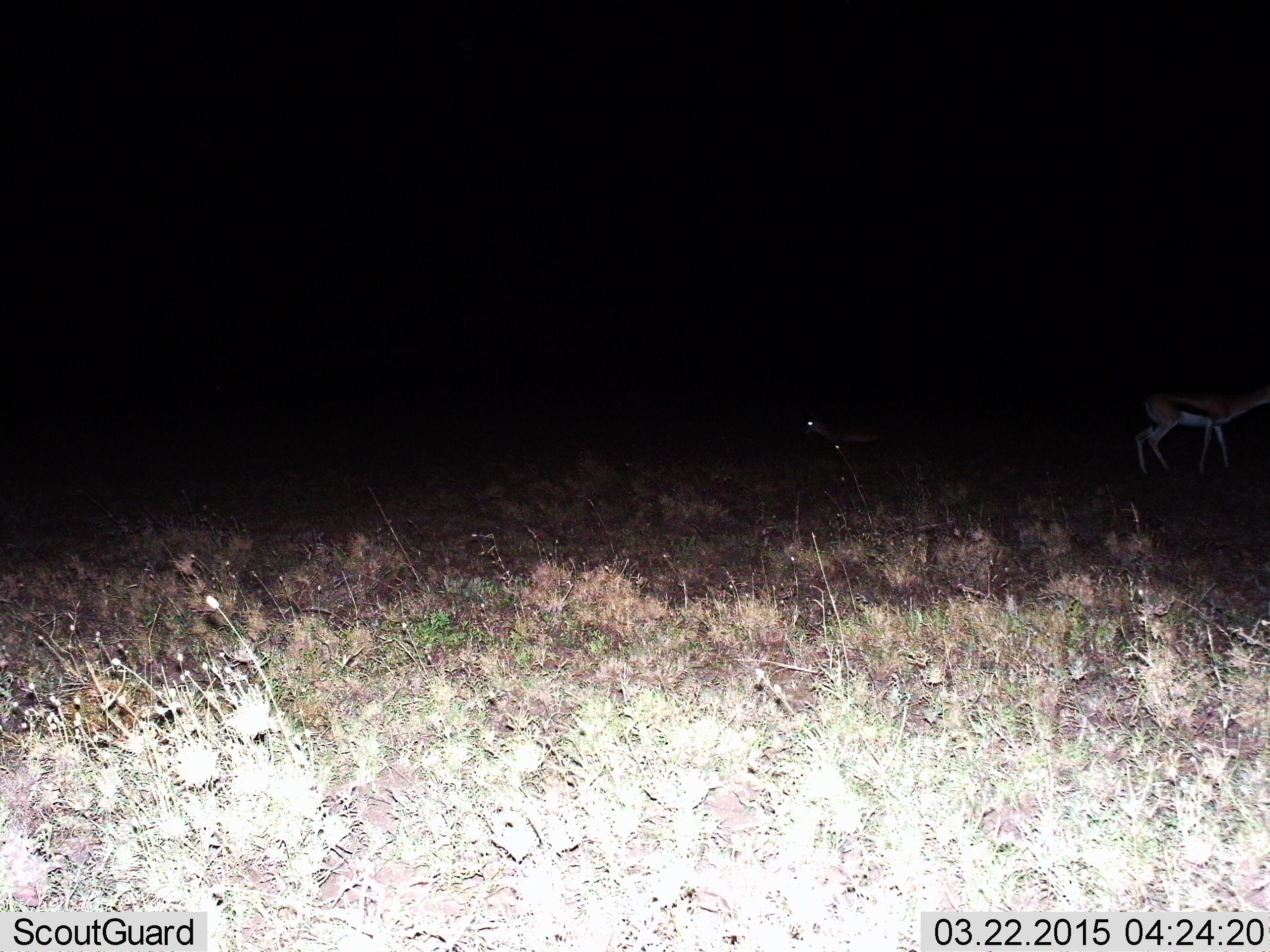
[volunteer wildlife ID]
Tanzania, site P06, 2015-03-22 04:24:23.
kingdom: Animalia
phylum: Chordata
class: Mammalia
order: Artiodactyla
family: Bovidae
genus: Eudorcas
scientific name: Eudorcas thomsonii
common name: thomson's gazelle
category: gazellethomsons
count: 1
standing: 91%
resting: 0%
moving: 18%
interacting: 0%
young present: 0%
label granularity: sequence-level